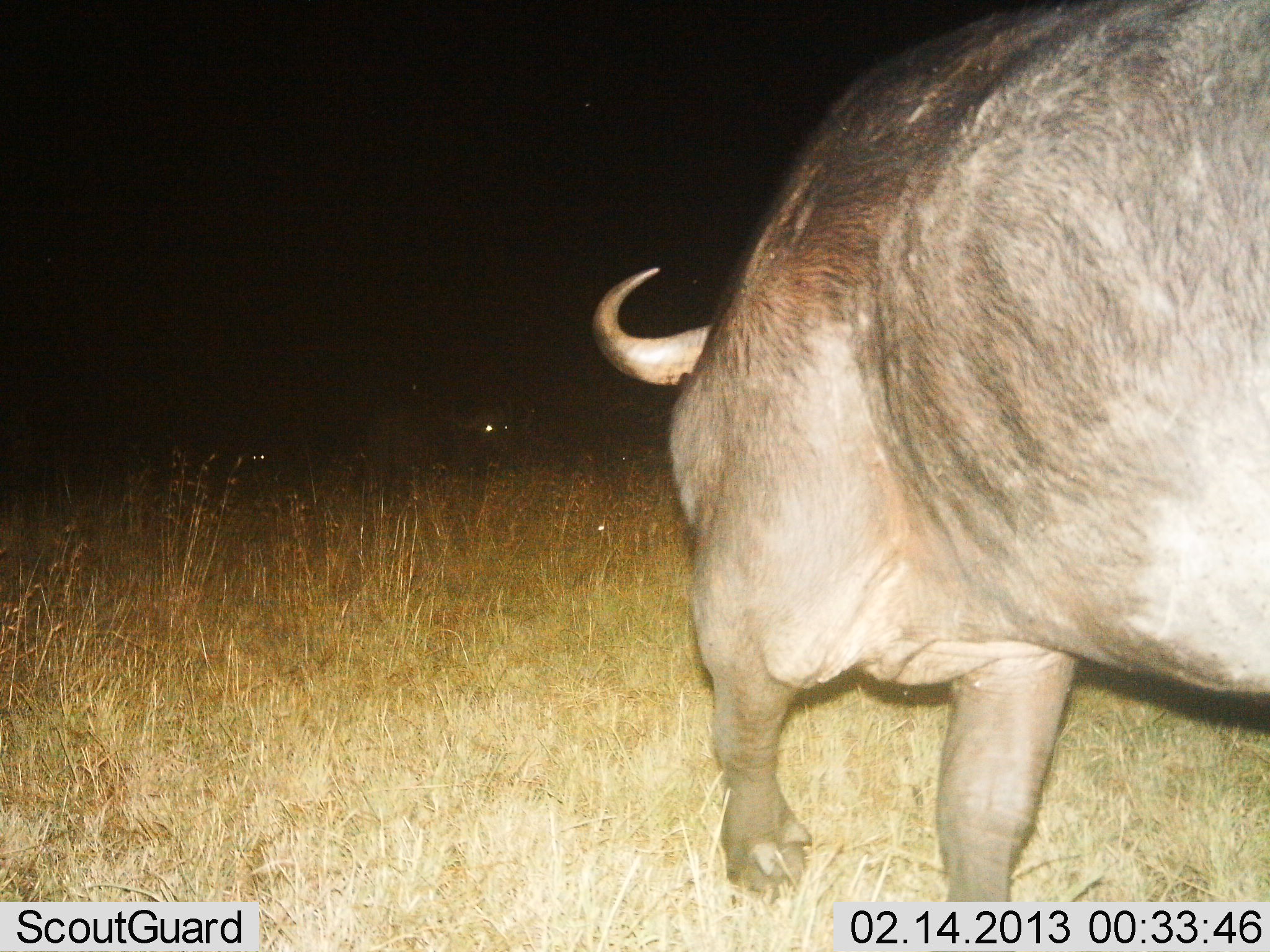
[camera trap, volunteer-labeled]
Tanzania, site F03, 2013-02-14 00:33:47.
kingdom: Animalia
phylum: Chordata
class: Mammalia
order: Artiodactyla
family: Bovidae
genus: Syncerus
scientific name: Syncerus caffer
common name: cape buffalo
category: buffalo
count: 1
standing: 41%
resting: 10%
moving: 72%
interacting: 3%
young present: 0%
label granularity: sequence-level